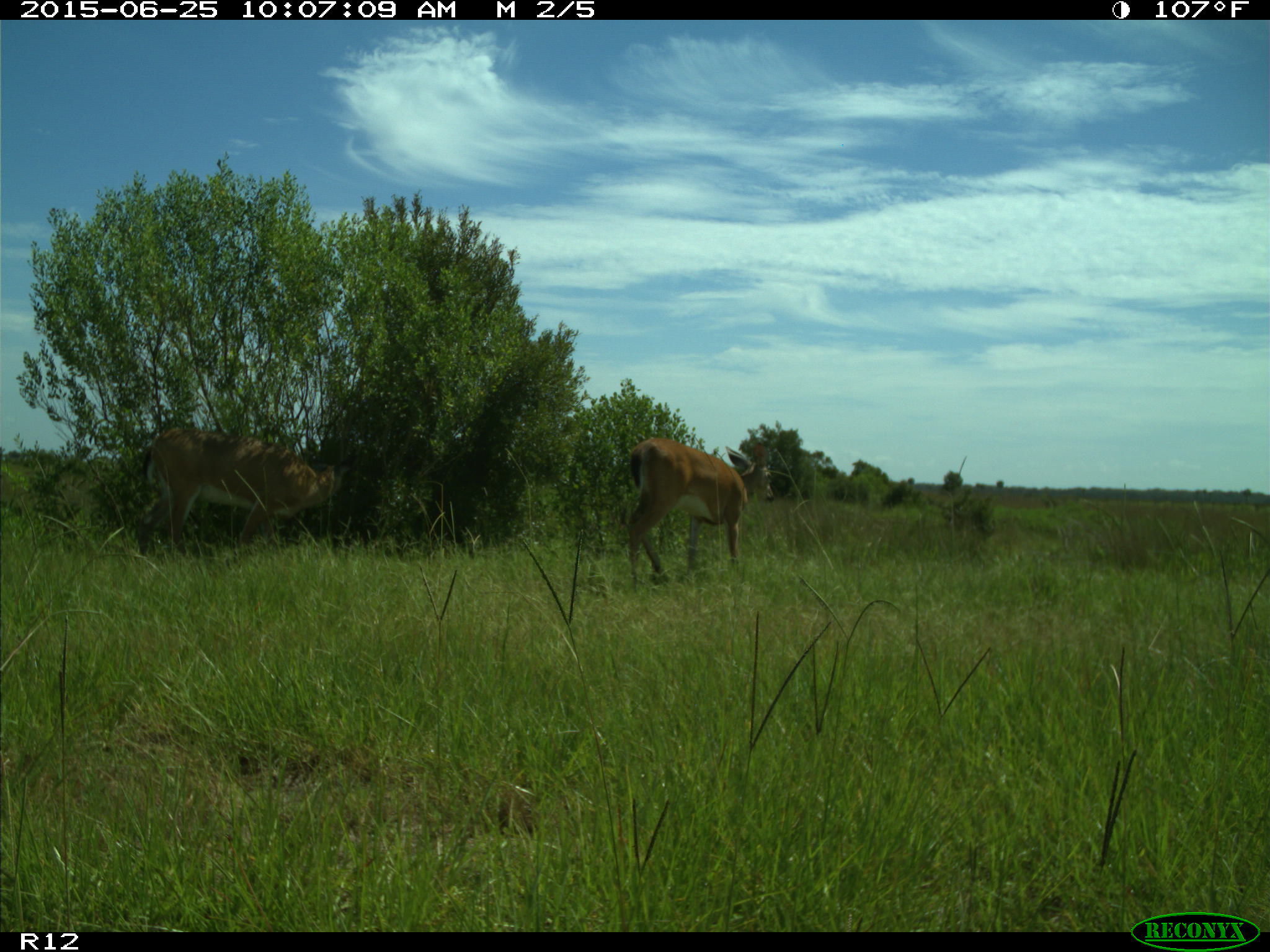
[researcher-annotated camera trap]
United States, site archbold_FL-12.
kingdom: Animalia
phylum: Chordata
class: Mammalia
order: Artiodactyla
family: Cervidae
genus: Odocoileus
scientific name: Odocoileus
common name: deer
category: unidentified deer